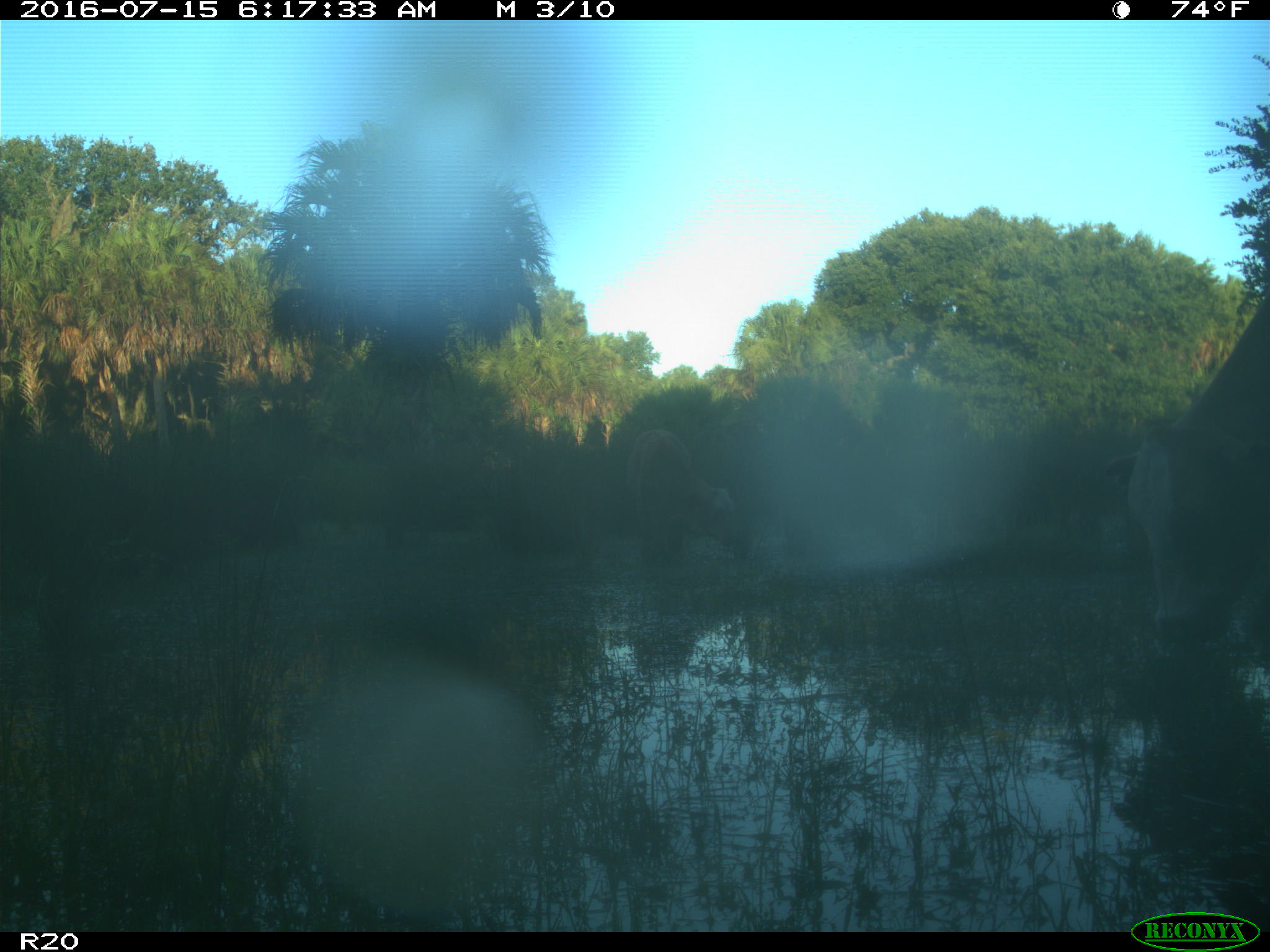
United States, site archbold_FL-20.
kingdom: Animalia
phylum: Chordata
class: Mammalia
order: Artiodactyla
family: Bovidae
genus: Bos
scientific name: Bos taurus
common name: domestic cow